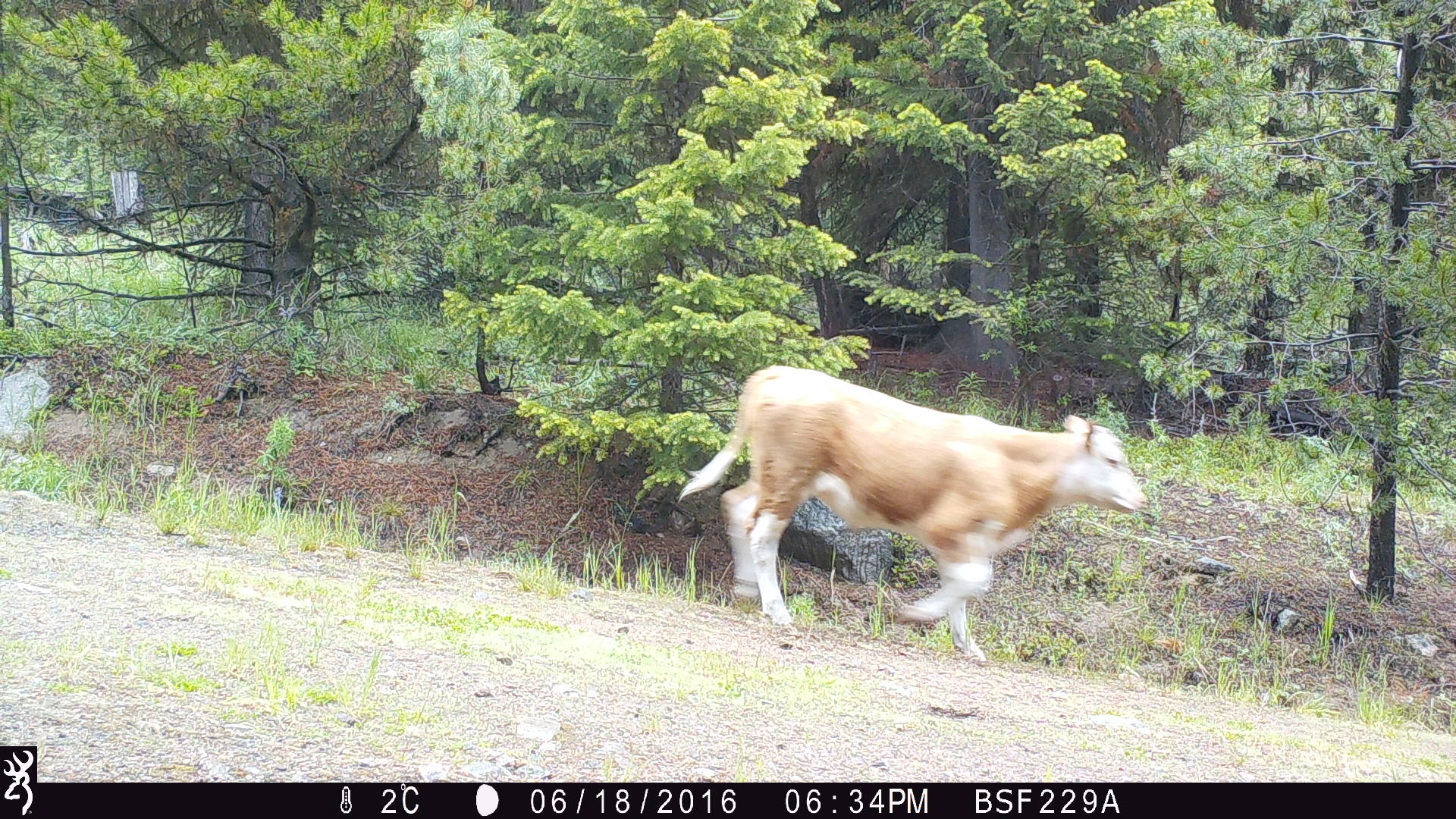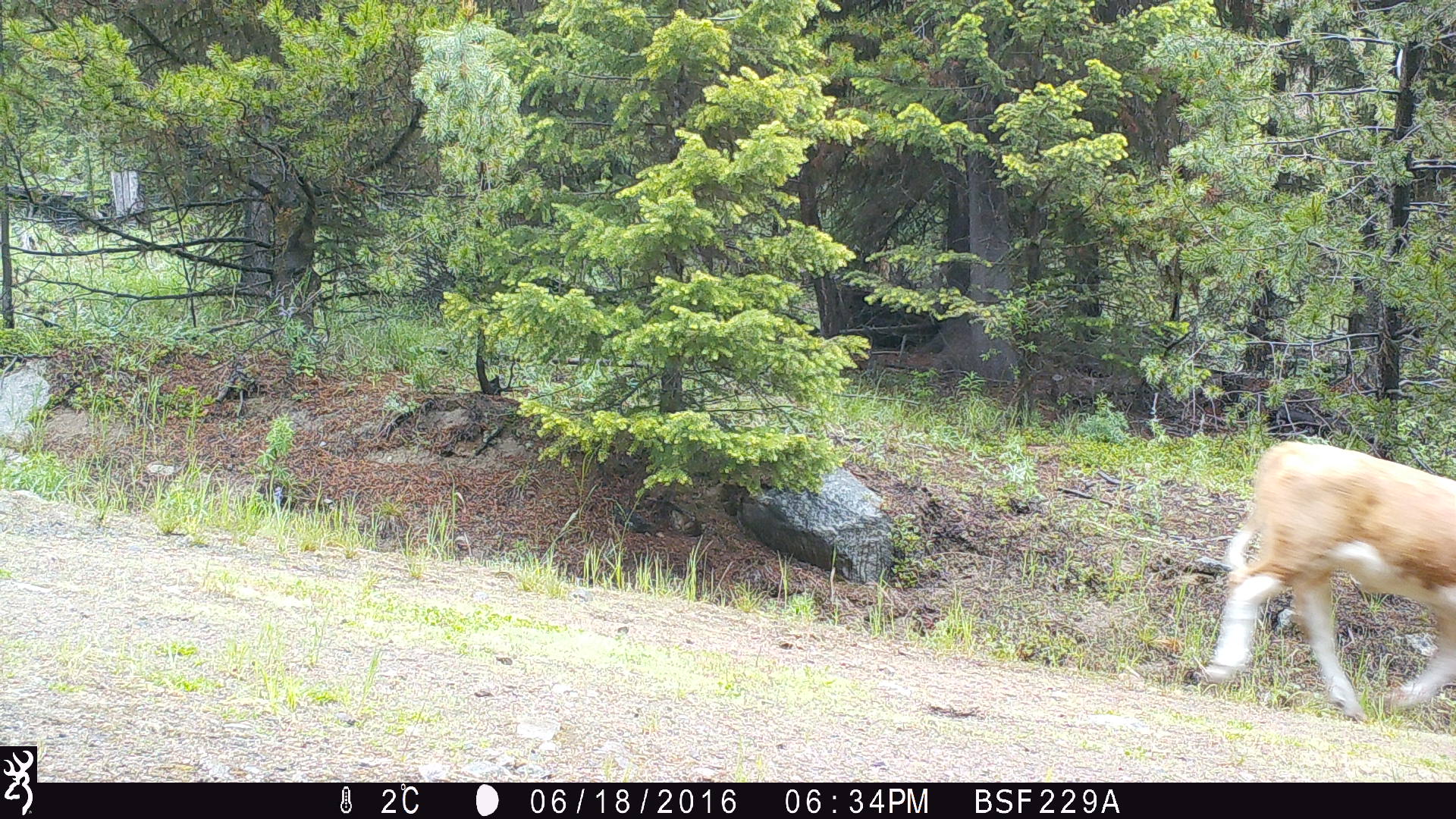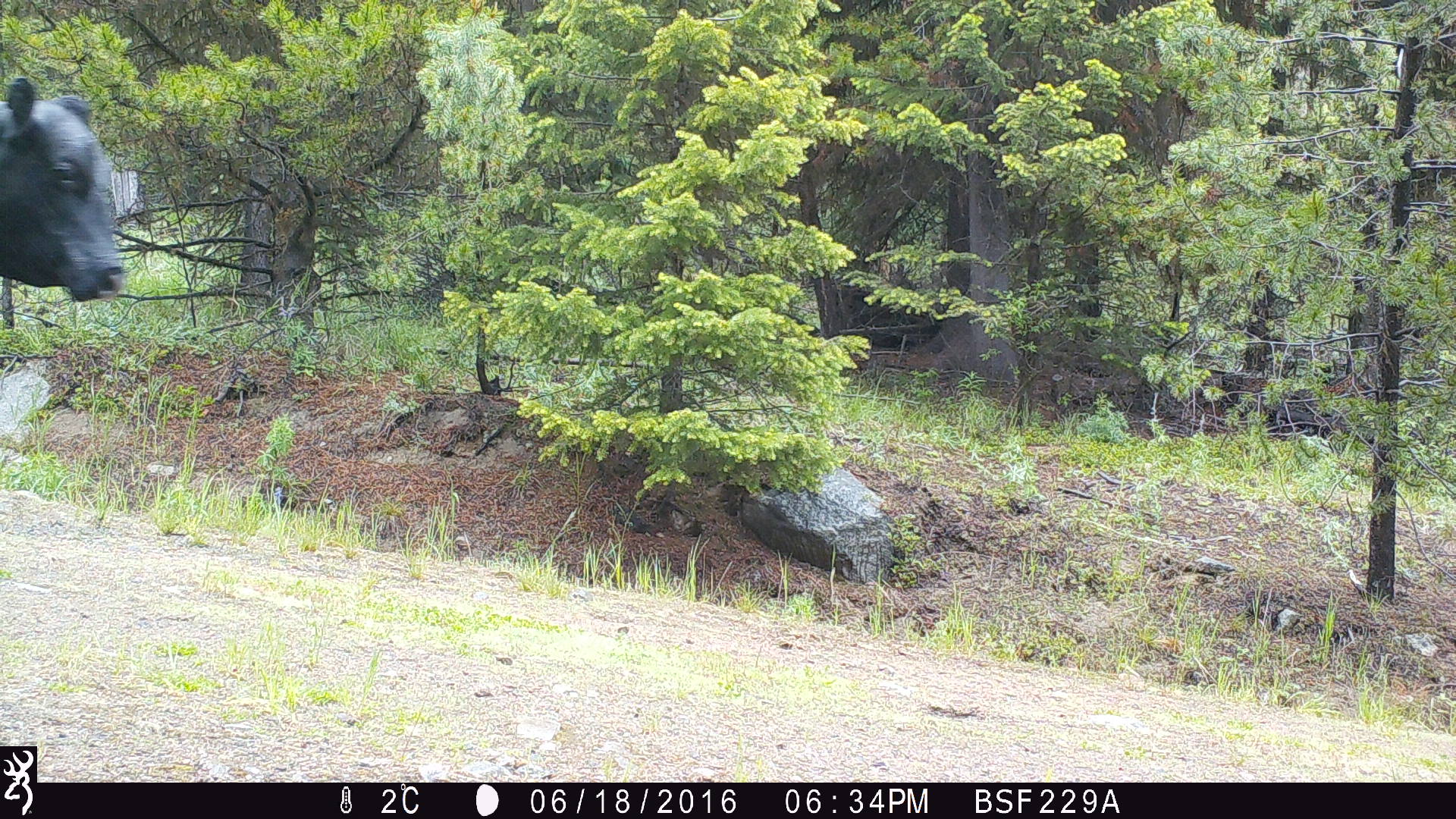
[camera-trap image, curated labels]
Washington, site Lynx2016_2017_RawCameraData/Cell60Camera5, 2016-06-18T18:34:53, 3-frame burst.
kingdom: Animalia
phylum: Chordata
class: Mammalia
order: Artiodactyla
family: Bovidae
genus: Bos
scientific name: Bos taurus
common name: domestic cattle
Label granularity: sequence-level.